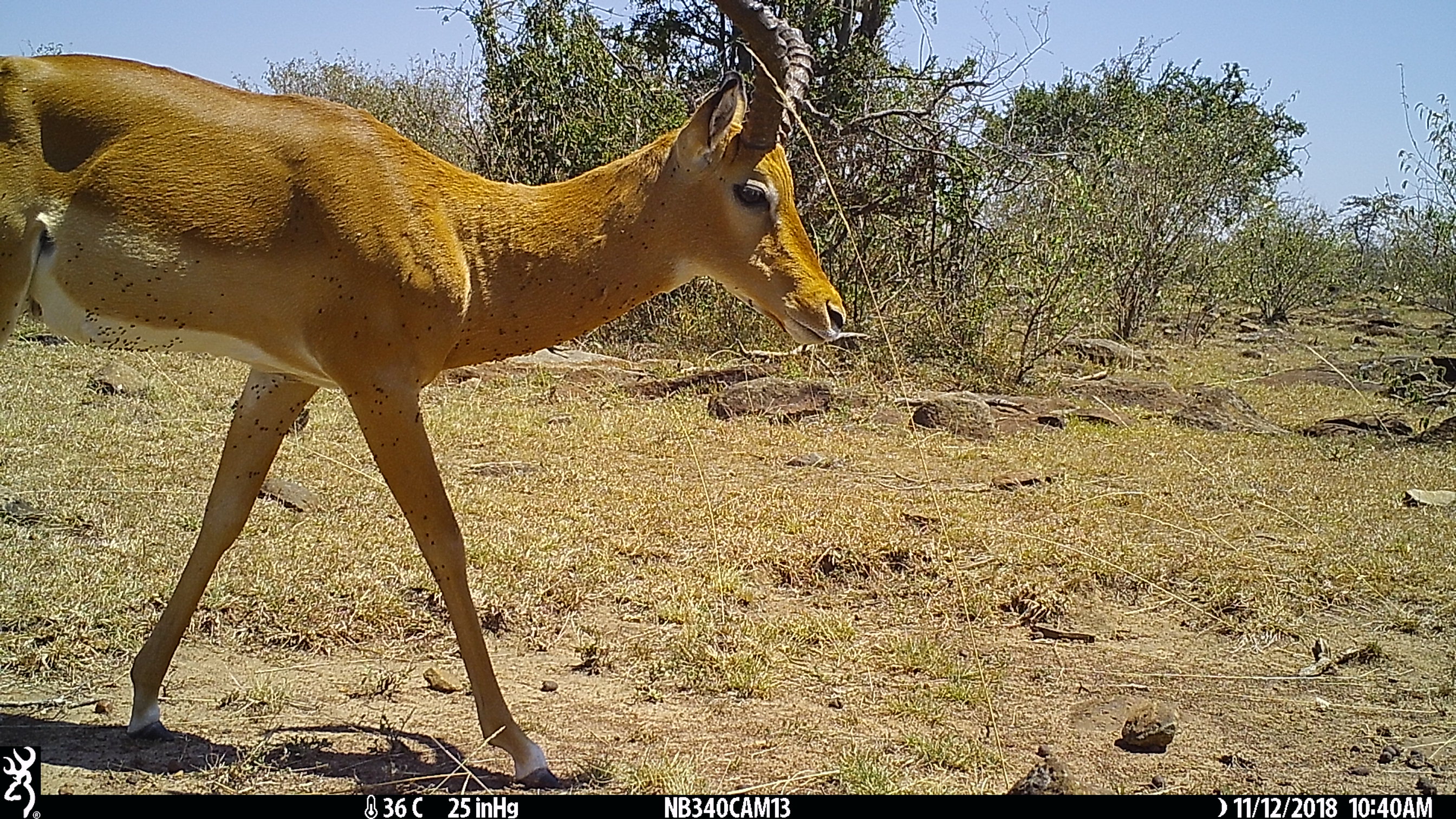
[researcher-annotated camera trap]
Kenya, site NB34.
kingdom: Animalia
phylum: Chordata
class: Mammalia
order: Artiodactyla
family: Bovidae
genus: Aepyceros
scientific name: Aepyceros melampus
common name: impala